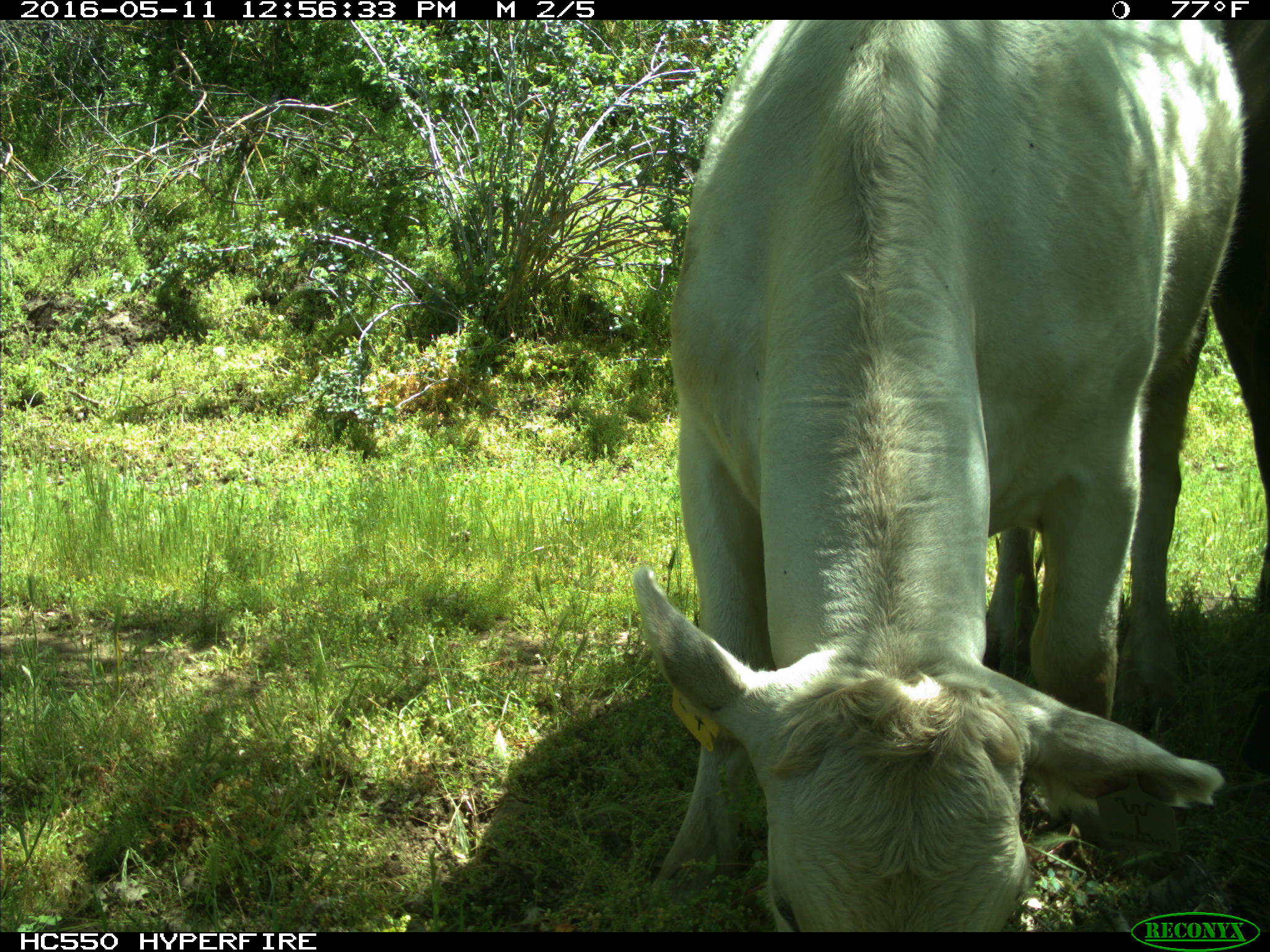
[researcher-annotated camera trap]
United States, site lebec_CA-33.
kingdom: Animalia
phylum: Chordata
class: Mammalia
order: Artiodactyla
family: Bovidae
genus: Bos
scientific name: Bos taurus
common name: domestic cow